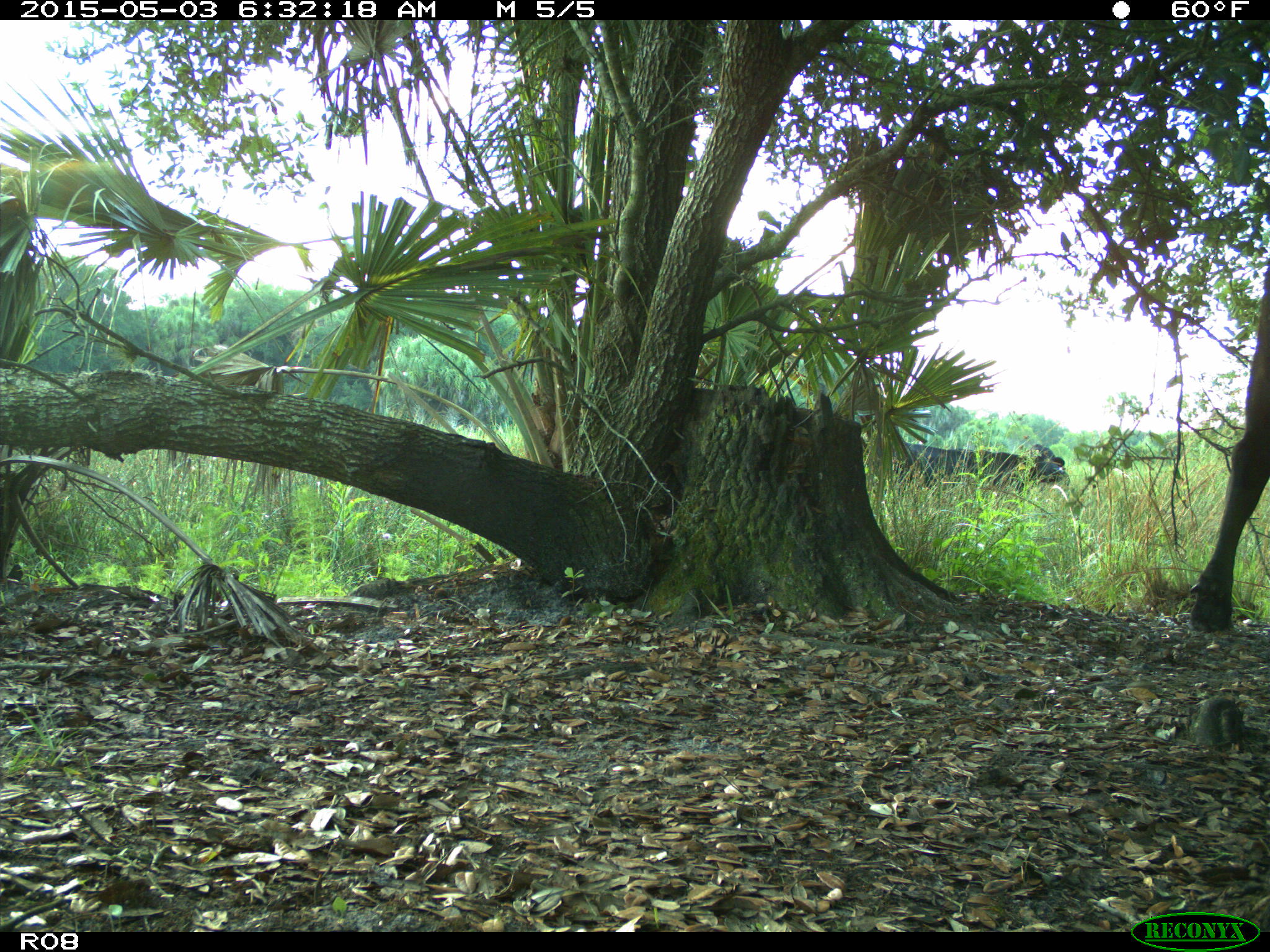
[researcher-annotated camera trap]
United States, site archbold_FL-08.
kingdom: Animalia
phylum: Chordata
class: Mammalia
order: Artiodactyla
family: Bovidae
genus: Bos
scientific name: Bos taurus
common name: domestic cow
Bos taurus (domestic cow).